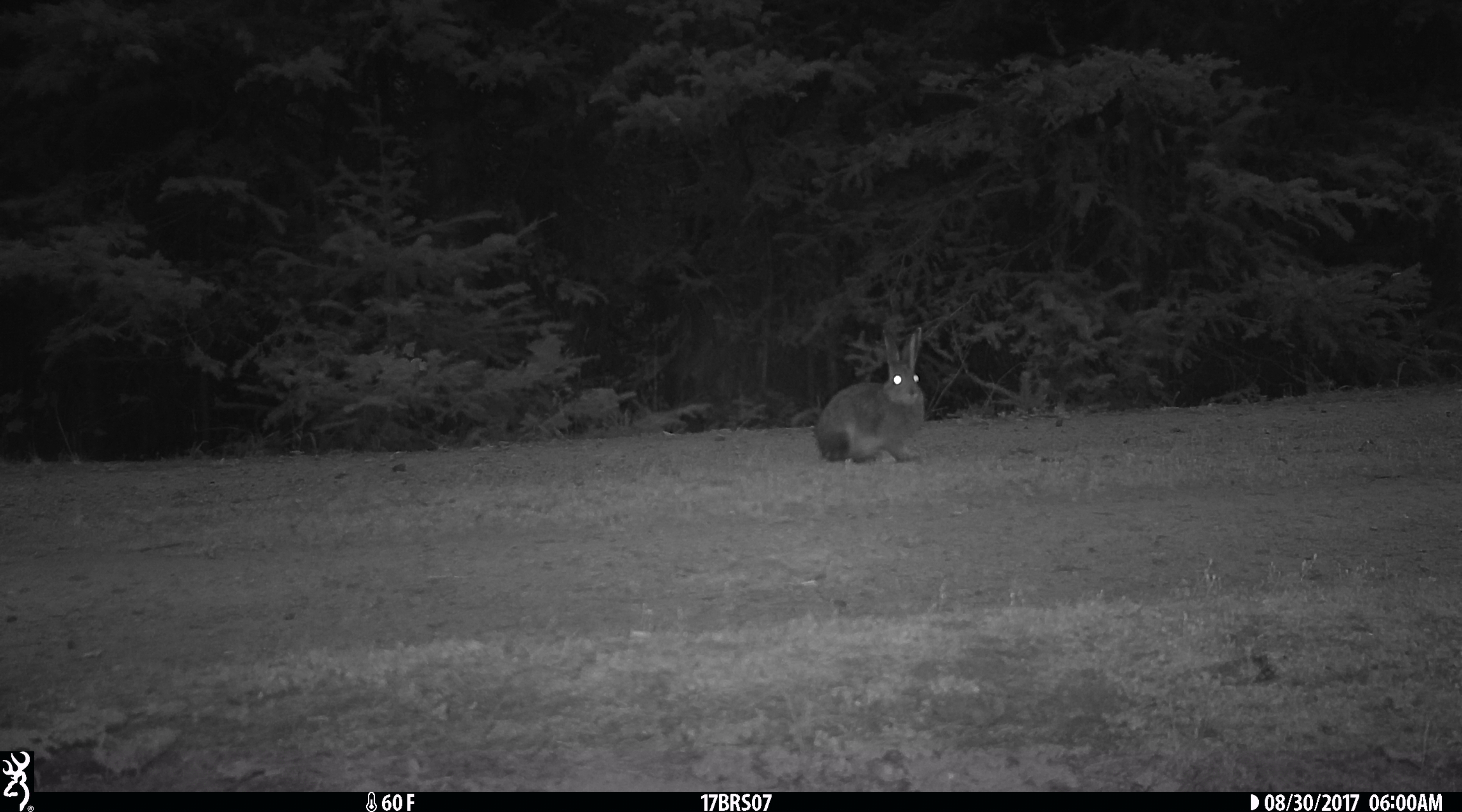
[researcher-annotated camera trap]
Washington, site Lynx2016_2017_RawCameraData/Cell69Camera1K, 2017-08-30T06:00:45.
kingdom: Animalia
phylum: Chordata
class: Mammalia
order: Lagomorpha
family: Leporidae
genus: Lepus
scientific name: Lepus americanus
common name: snowshoe hare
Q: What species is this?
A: Lepus americanus (snowshoe hare).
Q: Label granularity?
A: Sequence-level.